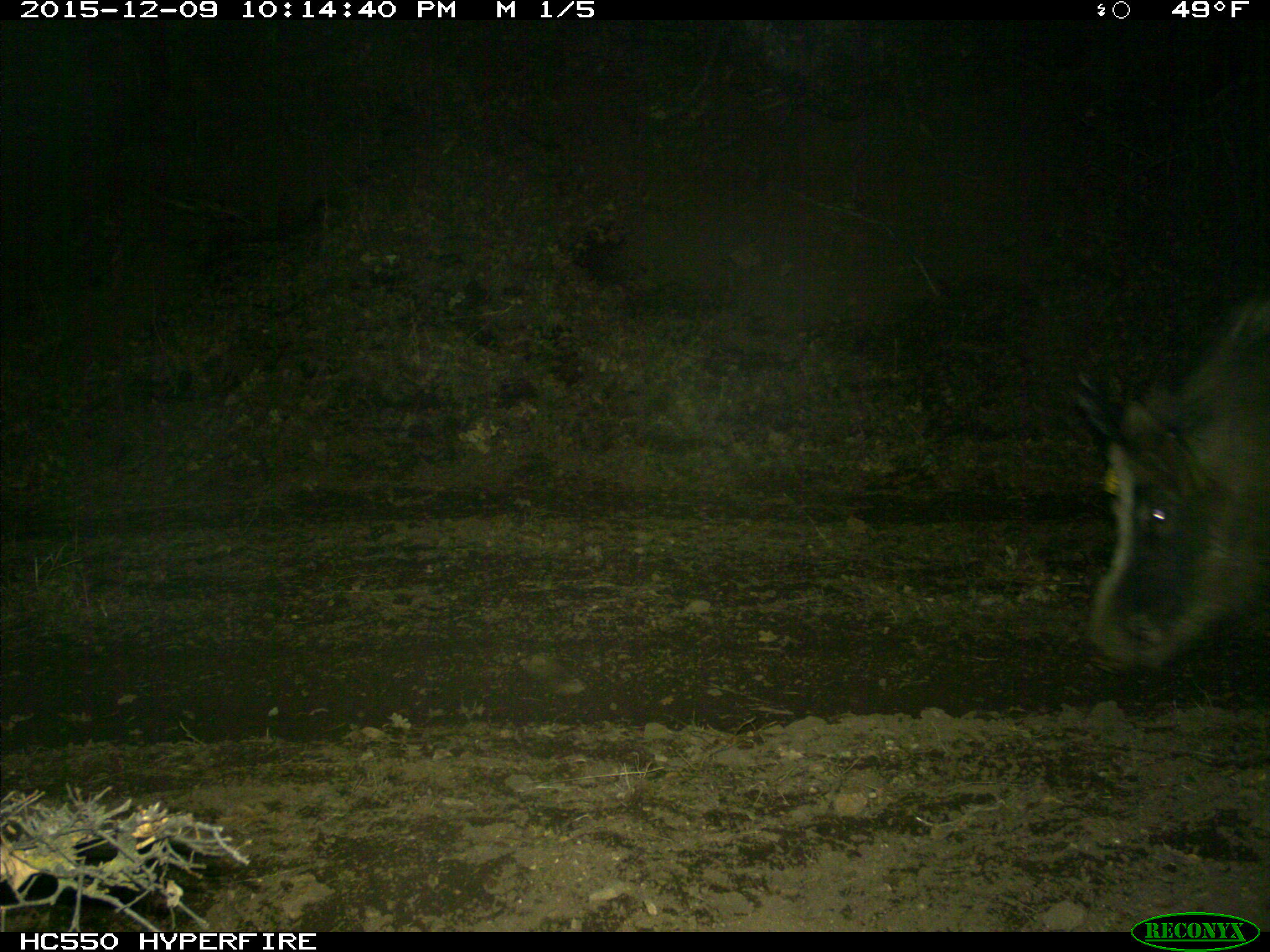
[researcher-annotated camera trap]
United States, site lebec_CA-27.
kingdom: Animalia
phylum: Chordata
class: Mammalia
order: Artiodactyla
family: Suidae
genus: Sus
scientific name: Sus scrofa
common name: wild boar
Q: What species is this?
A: Sus scrofa (wild boar).